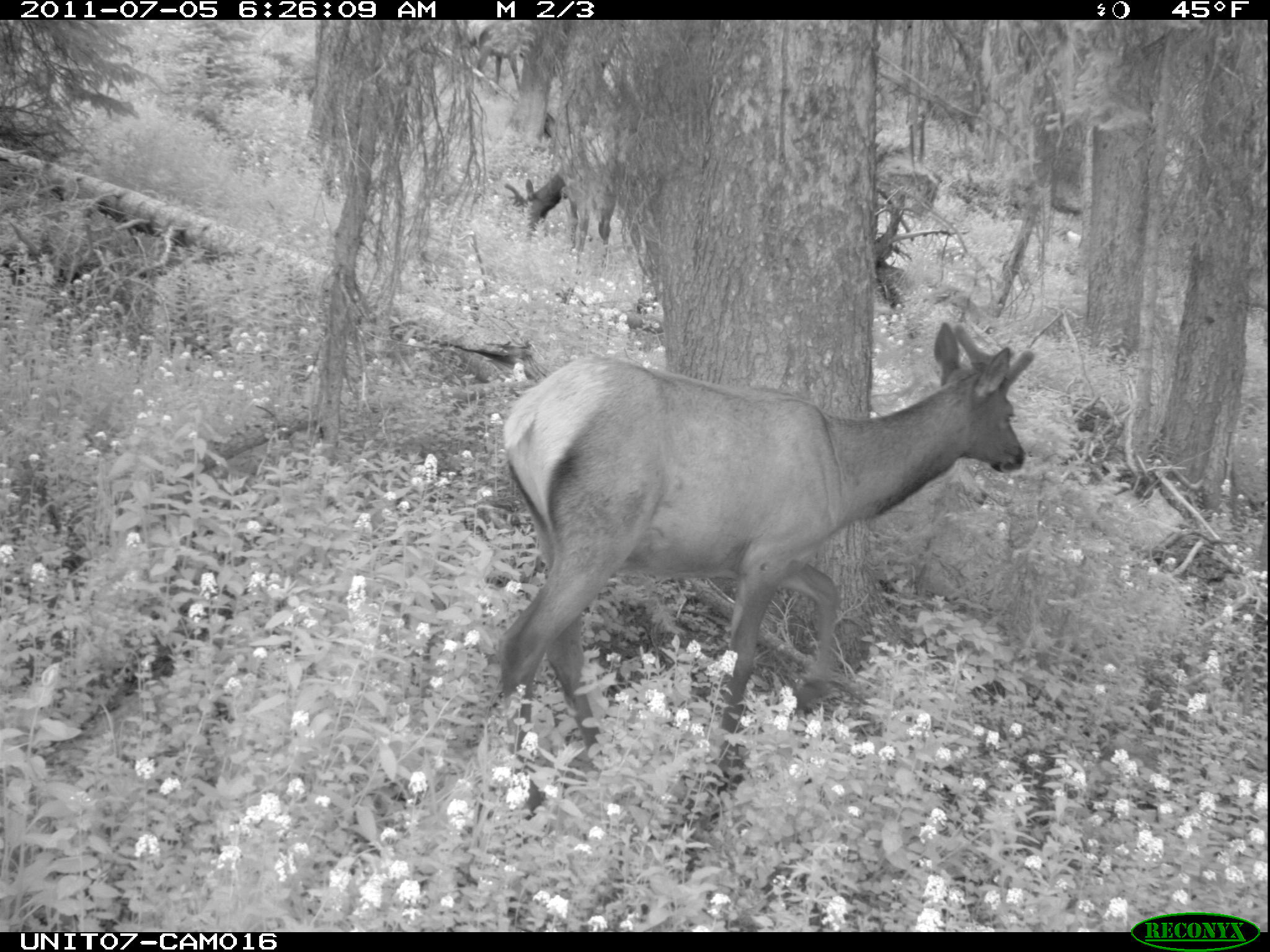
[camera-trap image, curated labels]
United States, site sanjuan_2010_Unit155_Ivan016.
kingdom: Animalia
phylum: Chordata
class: Mammalia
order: Artiodactyla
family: Cervidae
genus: Cervus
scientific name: Cervus elaphus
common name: red deer